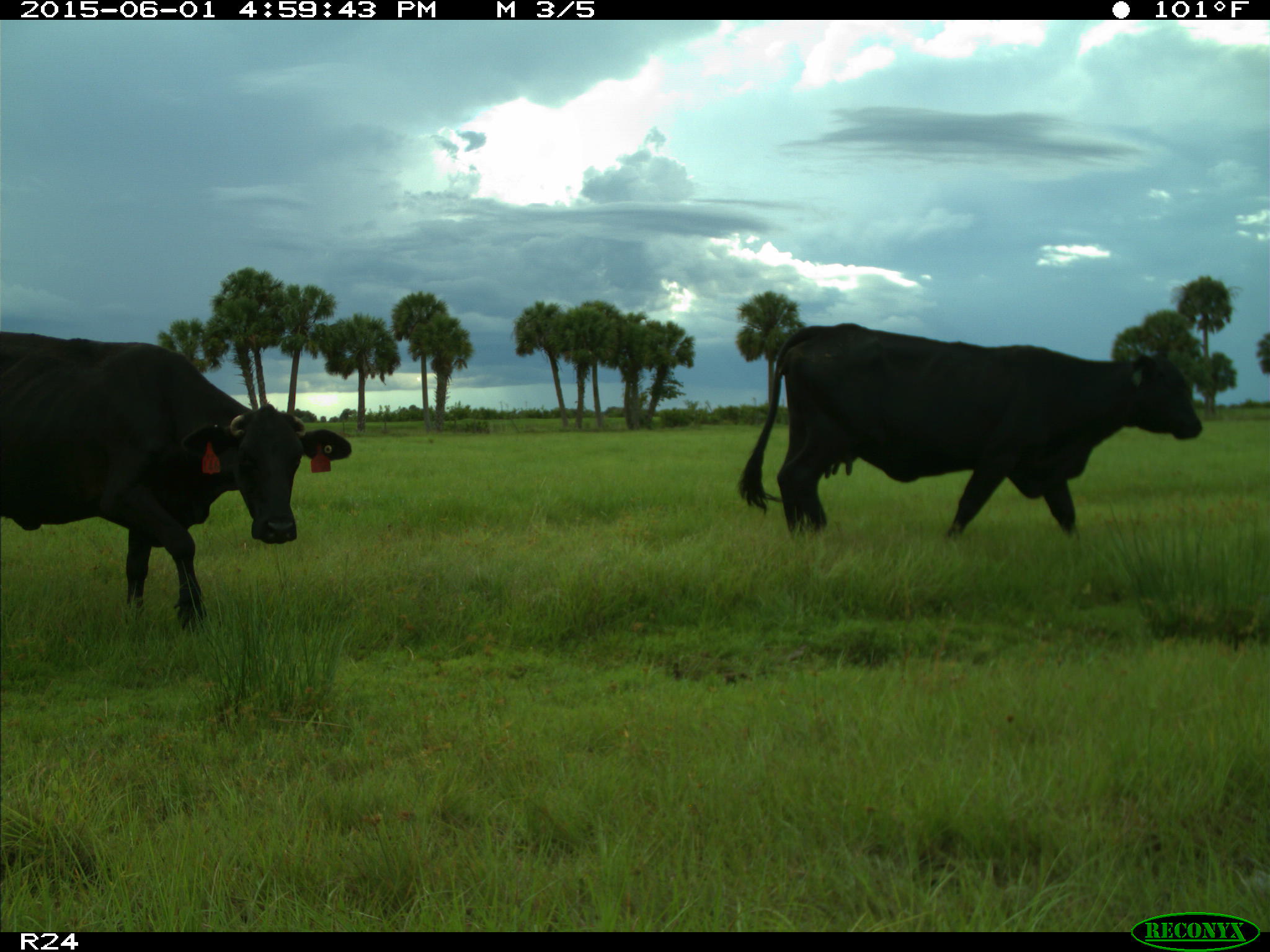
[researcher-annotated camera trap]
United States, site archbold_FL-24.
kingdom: Animalia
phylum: Chordata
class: Mammalia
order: Artiodactyla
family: Bovidae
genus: Bos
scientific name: Bos taurus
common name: domestic cow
Bos taurus (domestic cow).